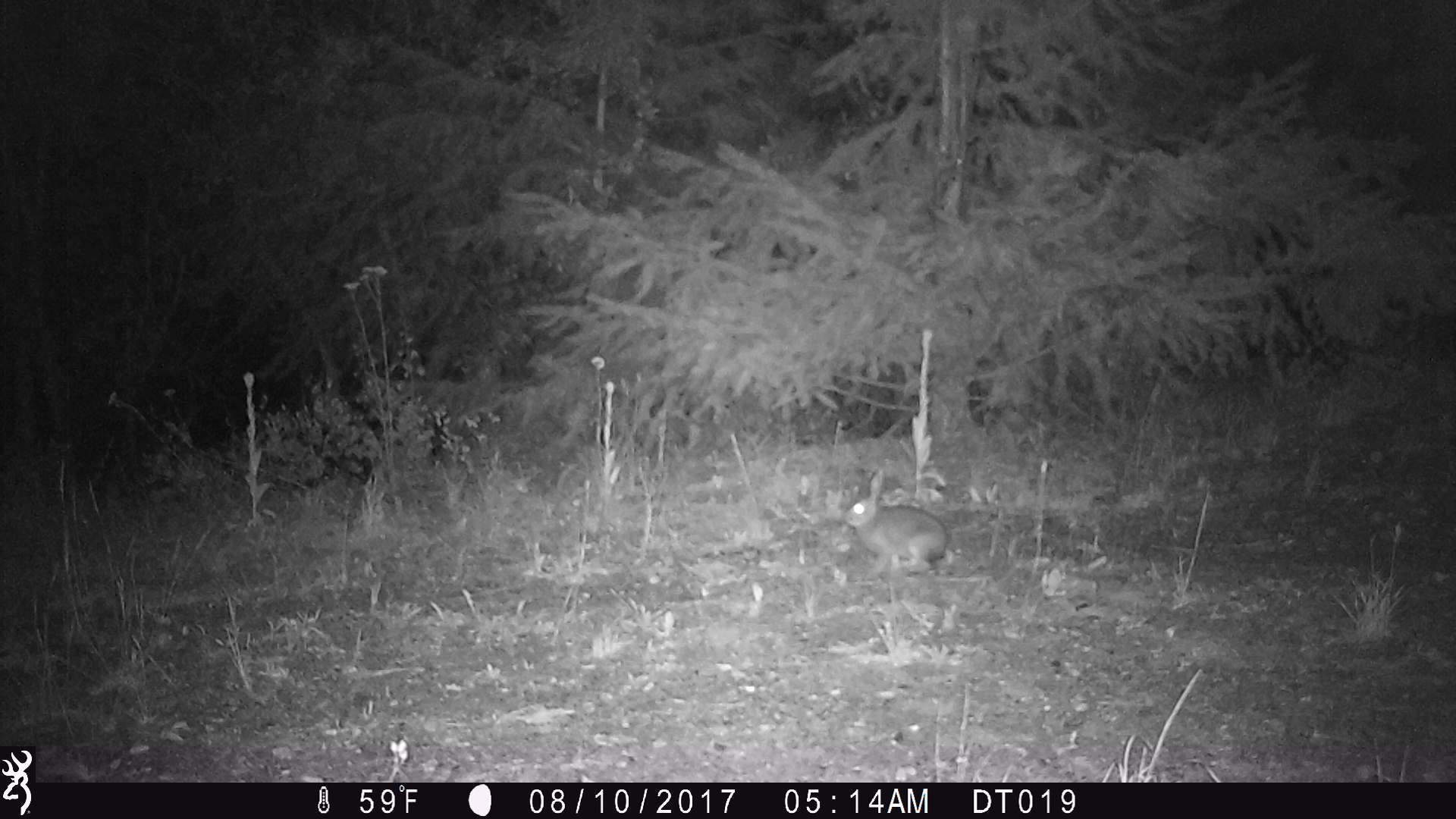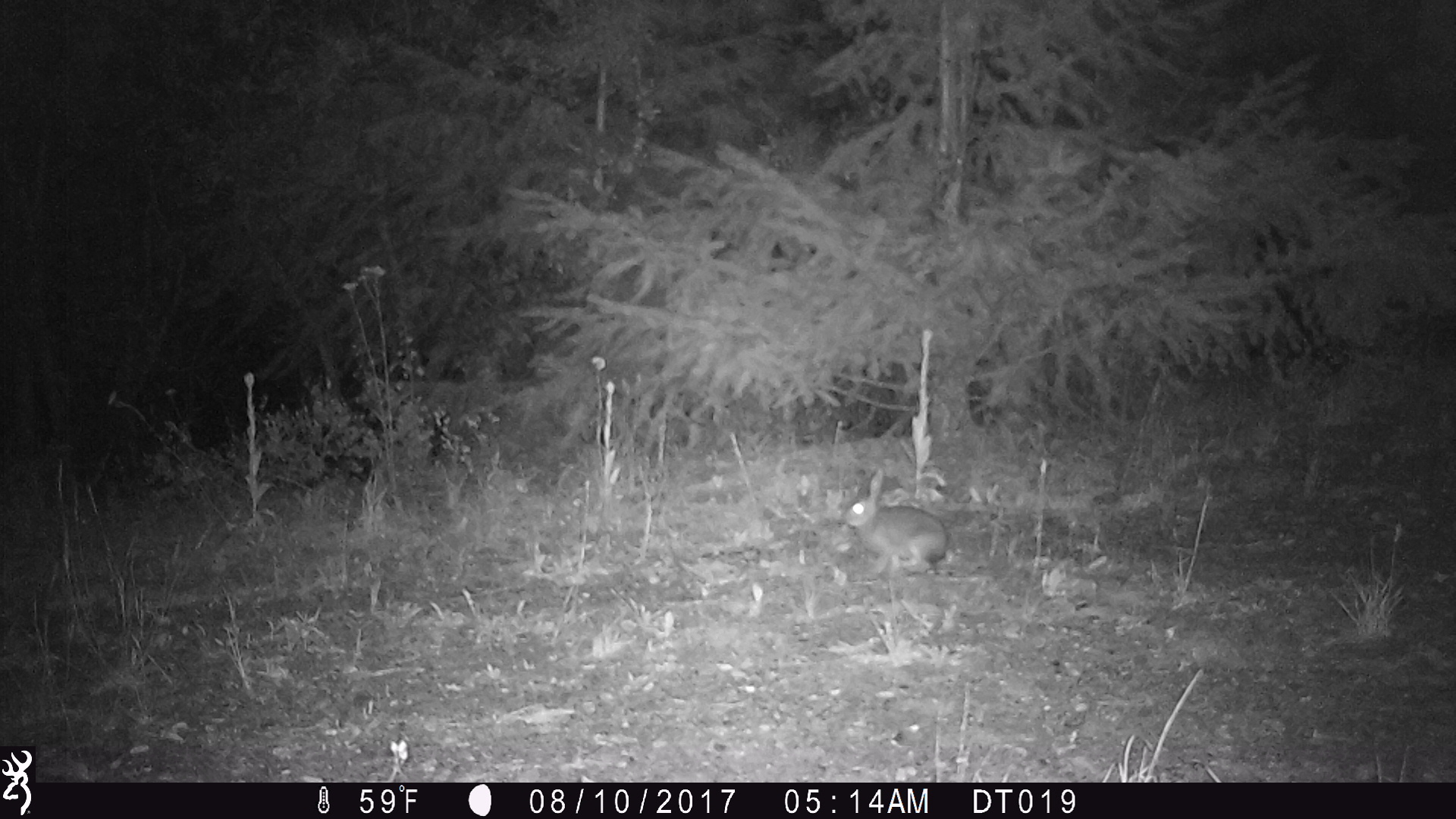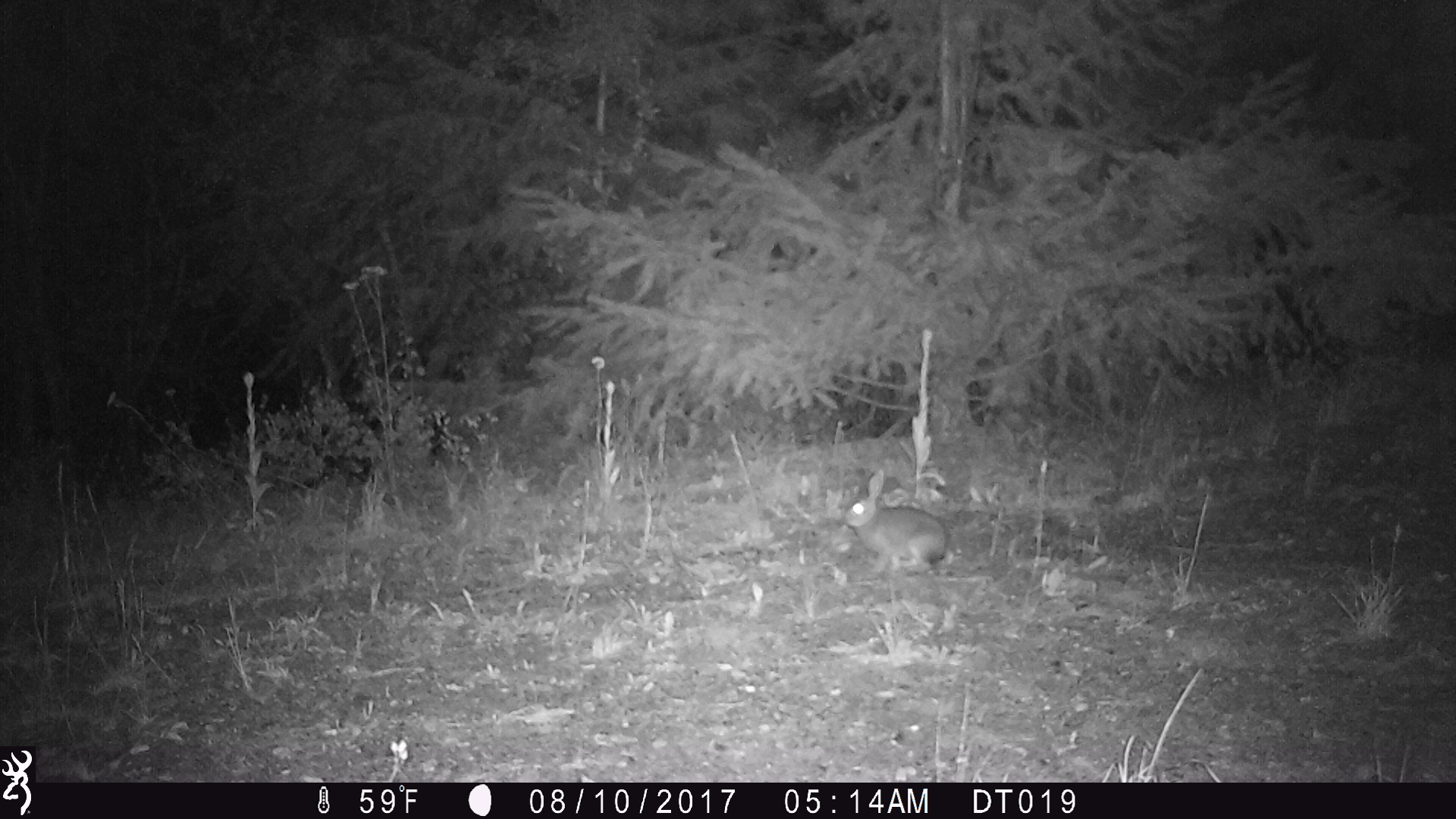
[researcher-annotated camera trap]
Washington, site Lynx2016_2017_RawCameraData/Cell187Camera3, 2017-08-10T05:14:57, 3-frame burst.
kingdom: Animalia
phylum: Chordata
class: Mammalia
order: Lagomorpha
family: Leporidae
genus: Lepus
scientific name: Lepus americanus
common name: snowshoe hare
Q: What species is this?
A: Lepus americanus (snowshoe hare).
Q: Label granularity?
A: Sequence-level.